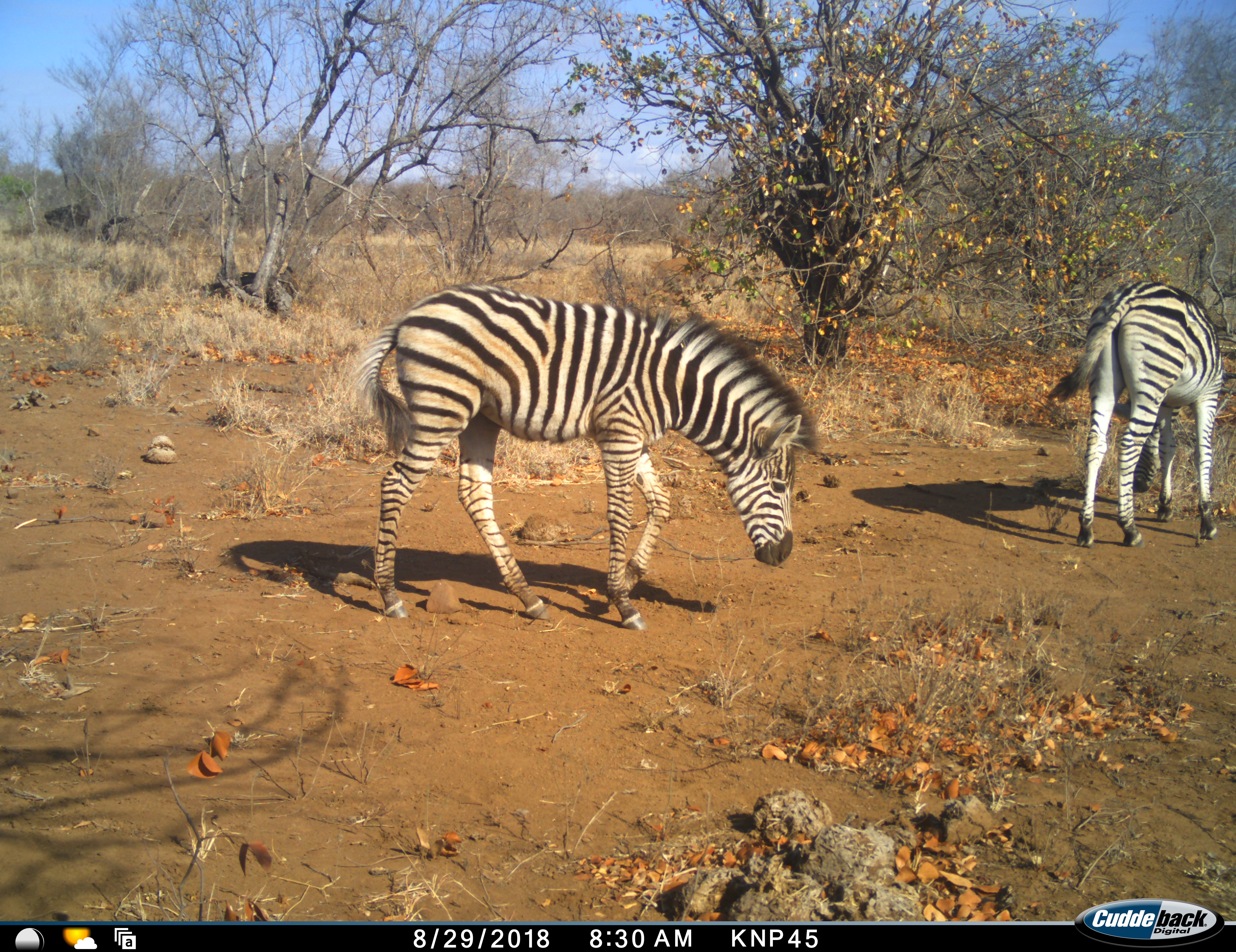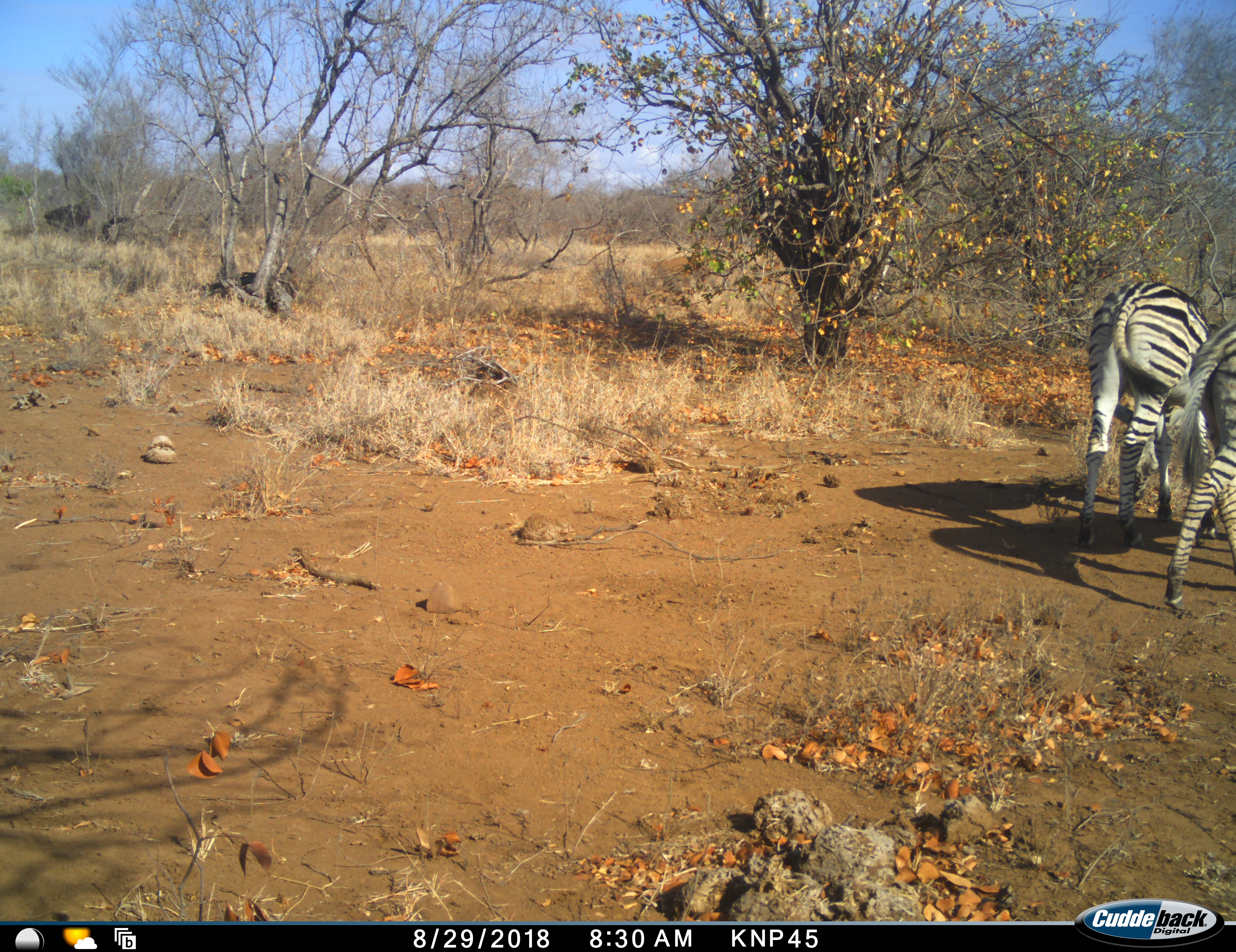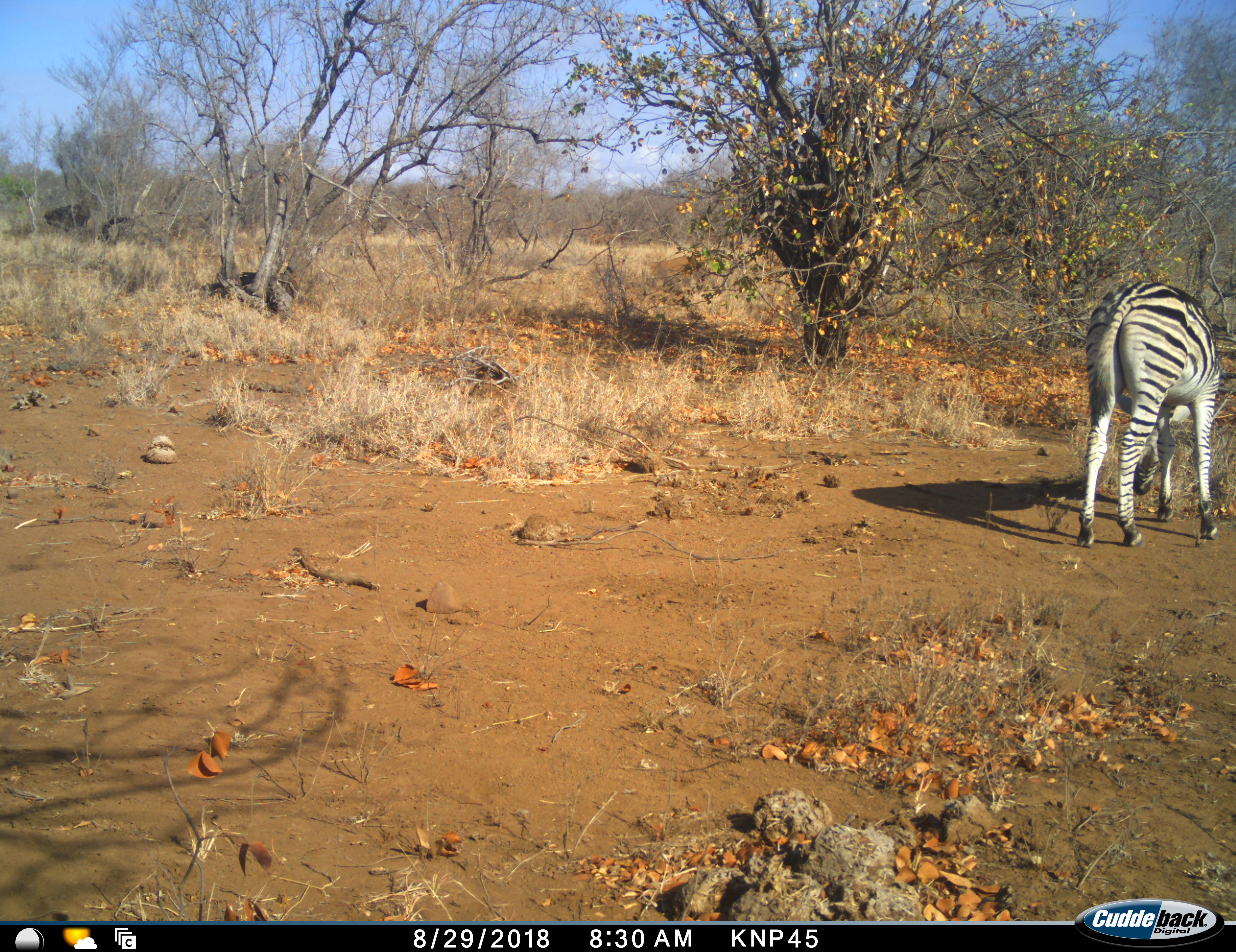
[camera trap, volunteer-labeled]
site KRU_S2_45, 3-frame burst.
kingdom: Animalia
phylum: Chordata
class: Mammalia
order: Perissodactyla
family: Equidae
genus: Equus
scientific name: Equus quagga burchellii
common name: burchell's zebra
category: zebraburchells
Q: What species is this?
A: Zebraburchells (burchell's zebra) (Equus quagga burchellii).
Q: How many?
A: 2.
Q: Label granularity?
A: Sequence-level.